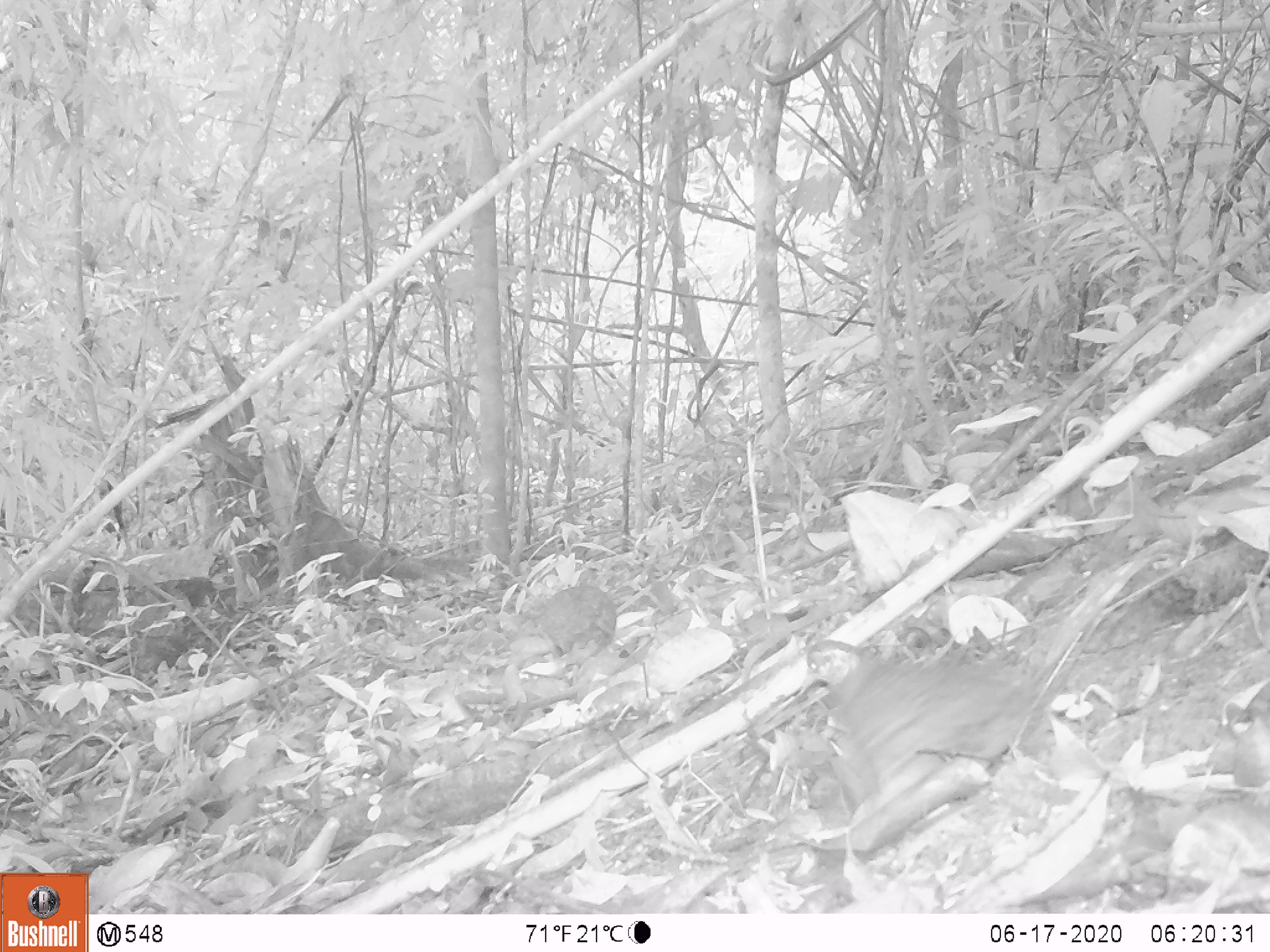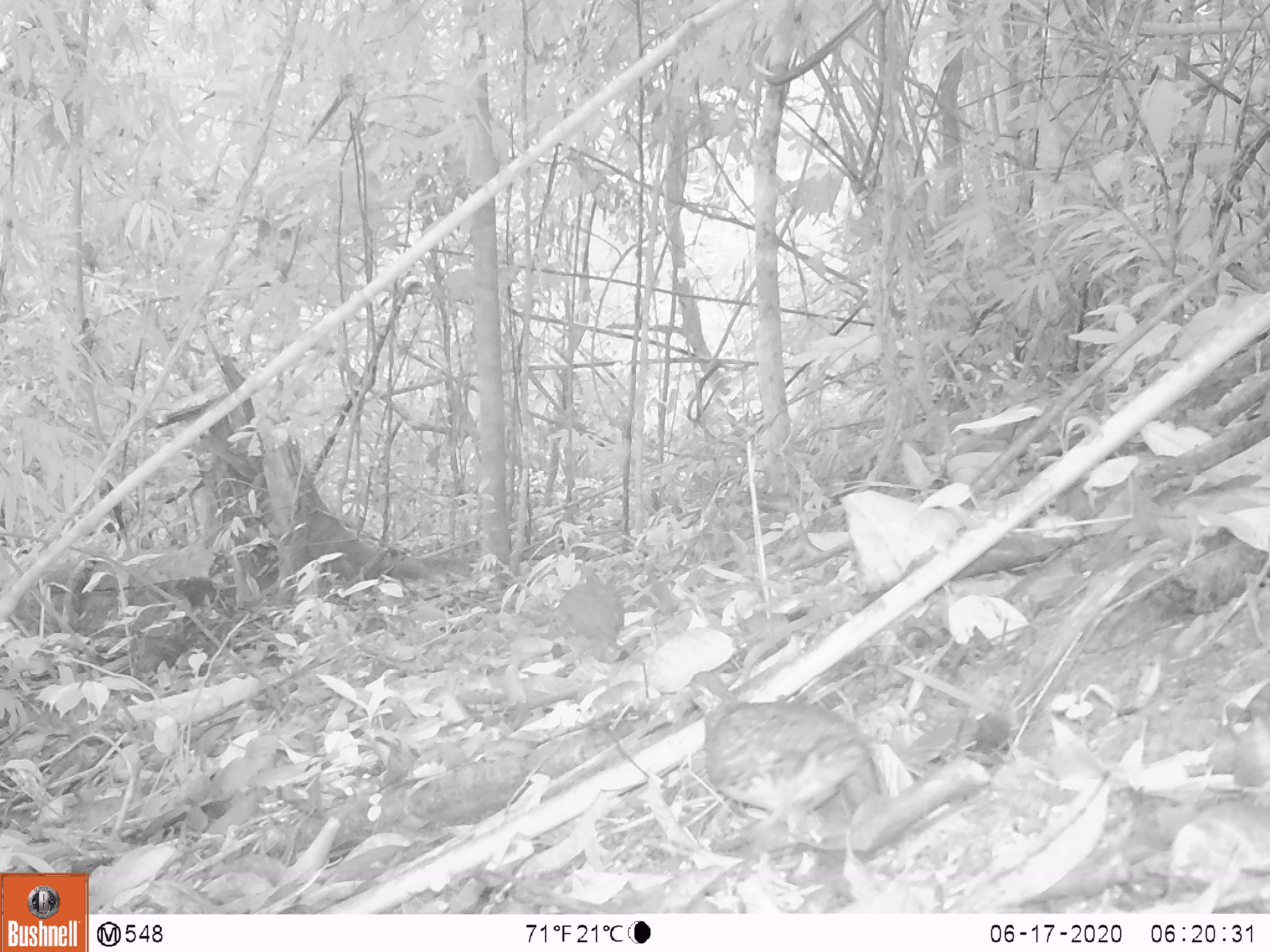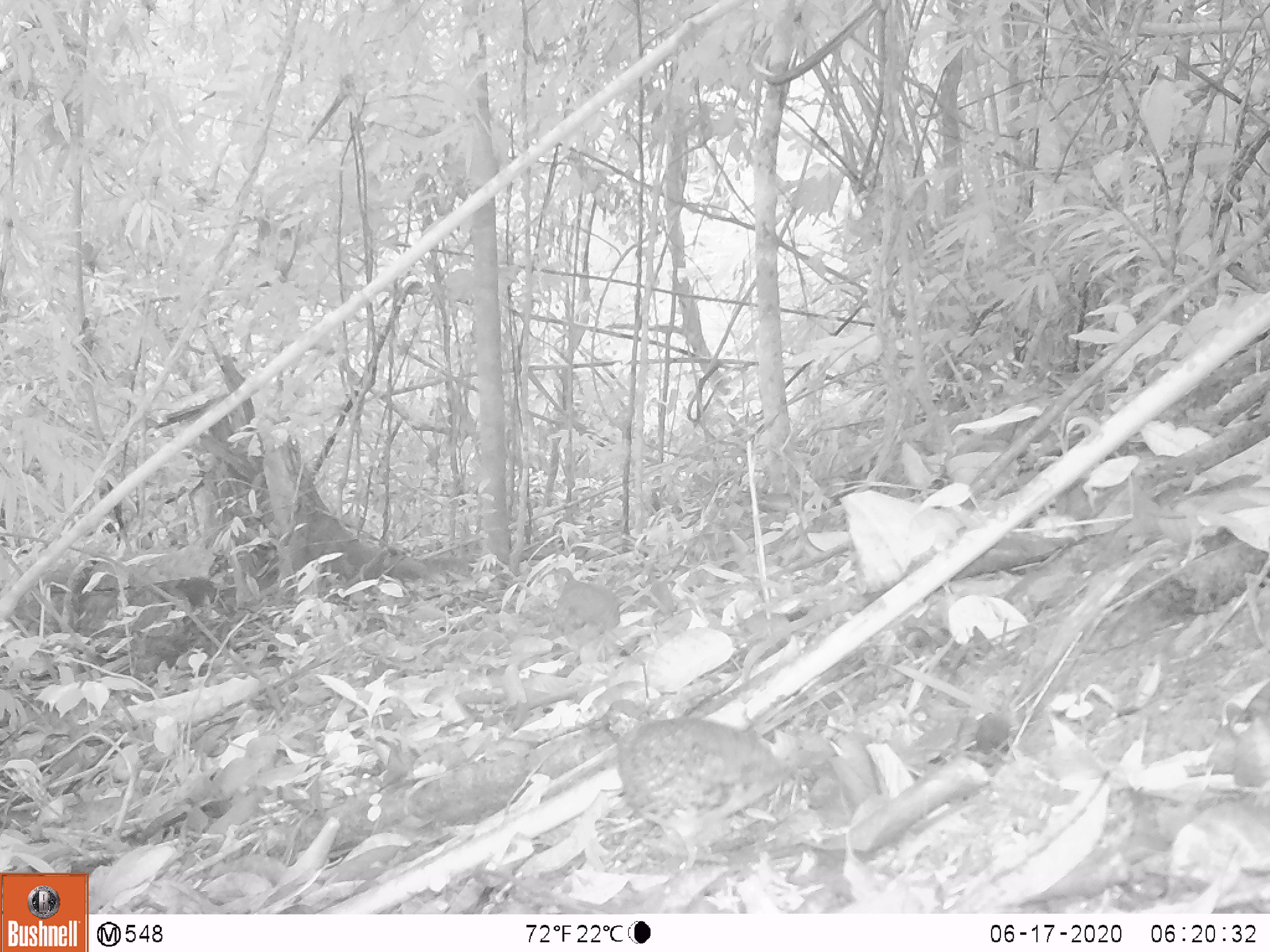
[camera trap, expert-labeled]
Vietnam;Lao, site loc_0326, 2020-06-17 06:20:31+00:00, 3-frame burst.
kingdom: Animalia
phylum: Chordata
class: Aves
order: Galliformes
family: Phasianidae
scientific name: Phasianidae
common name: partridge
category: unidentified partridge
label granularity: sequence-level